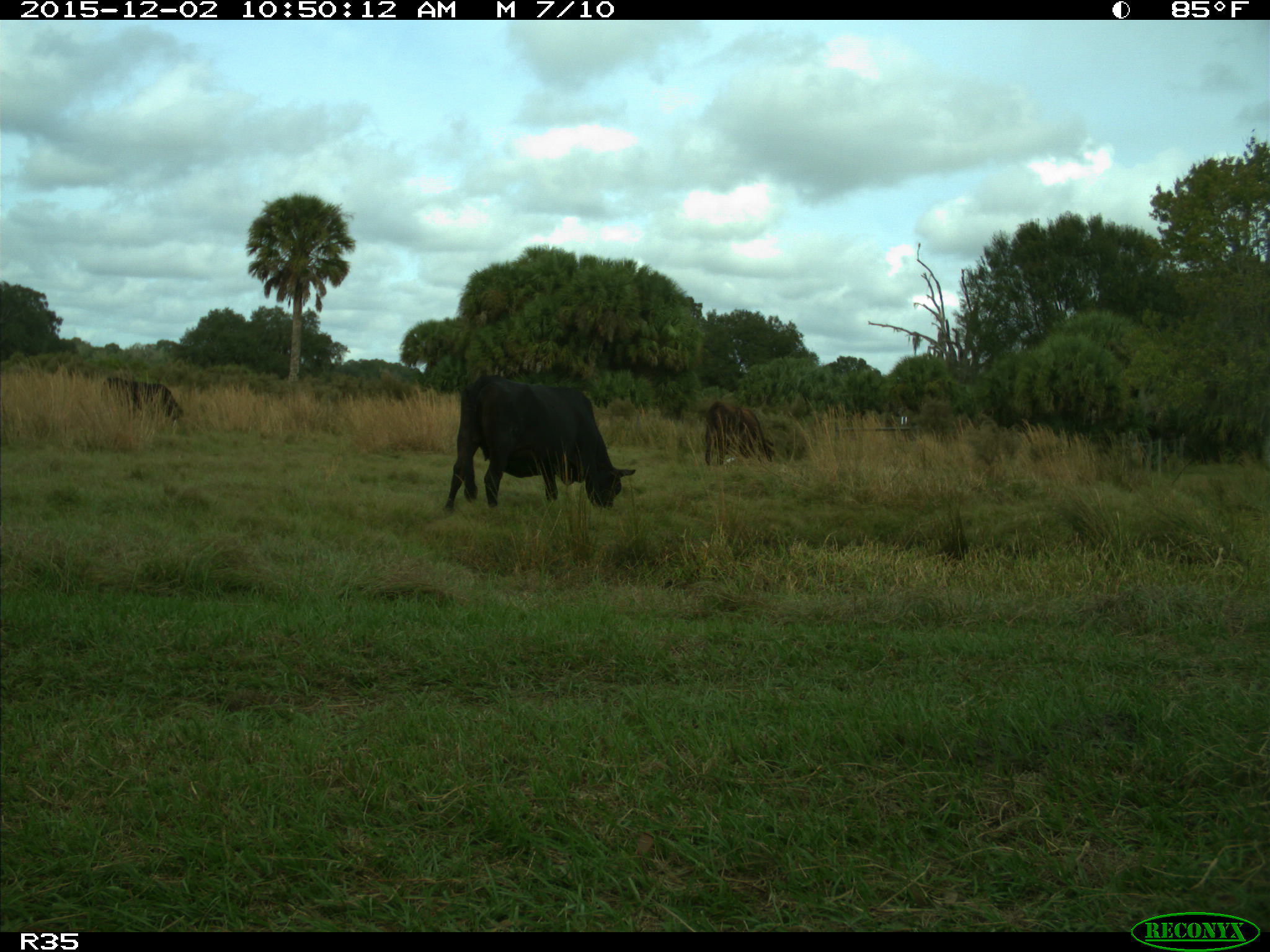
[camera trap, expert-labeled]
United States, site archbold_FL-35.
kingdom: Animalia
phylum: Chordata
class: Mammalia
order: Artiodactyla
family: Bovidae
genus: Bos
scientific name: Bos taurus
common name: domestic cow